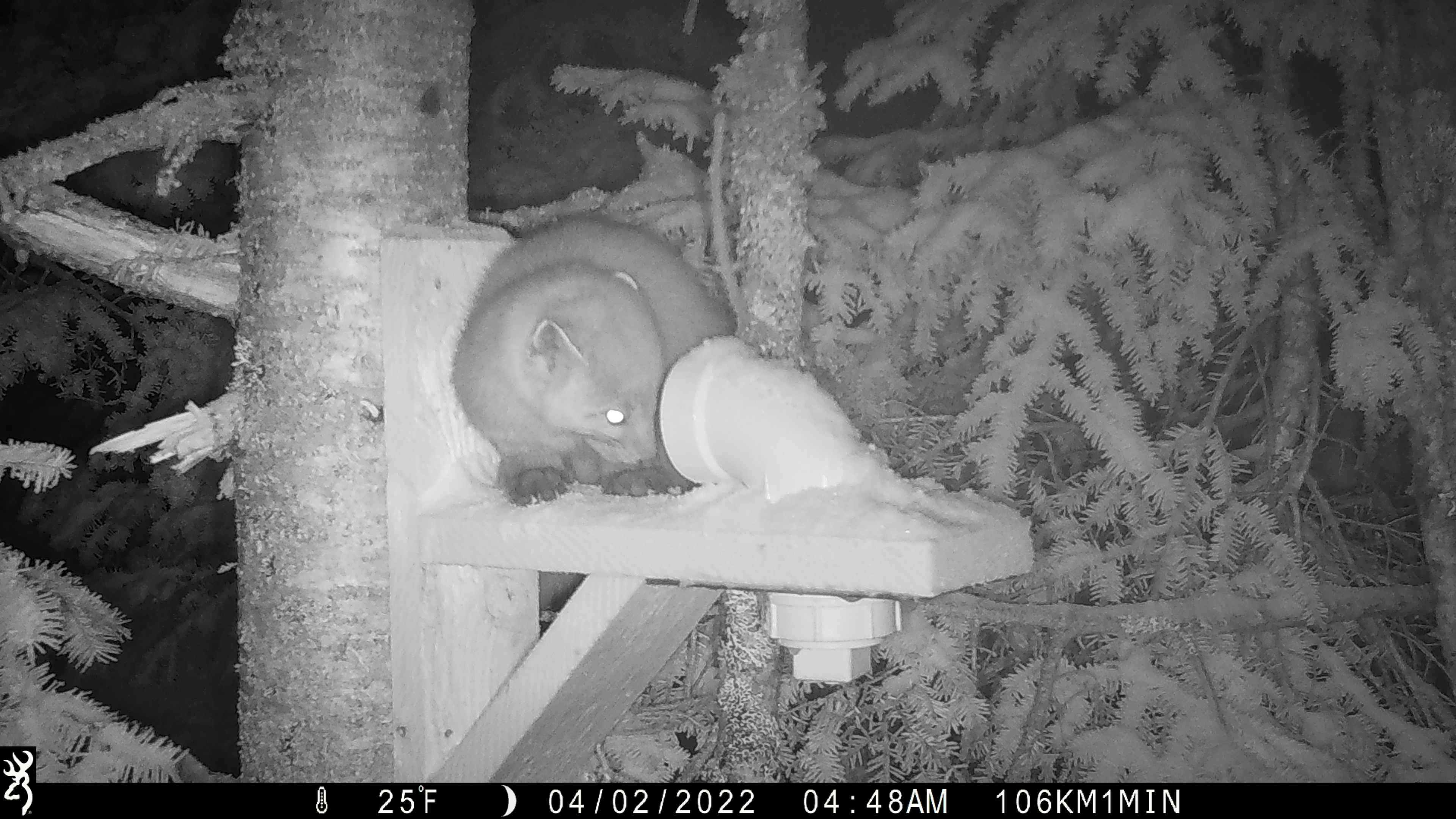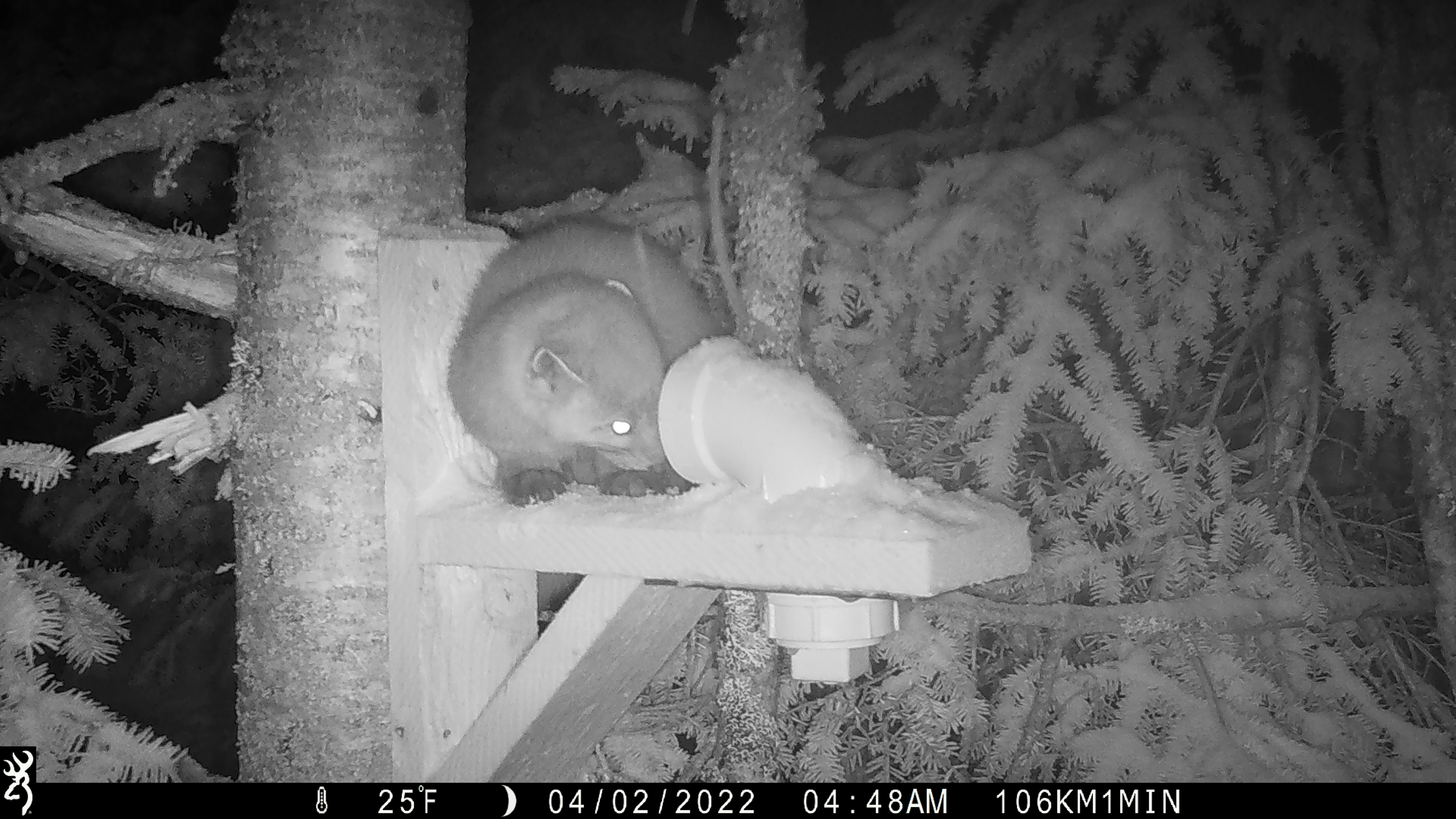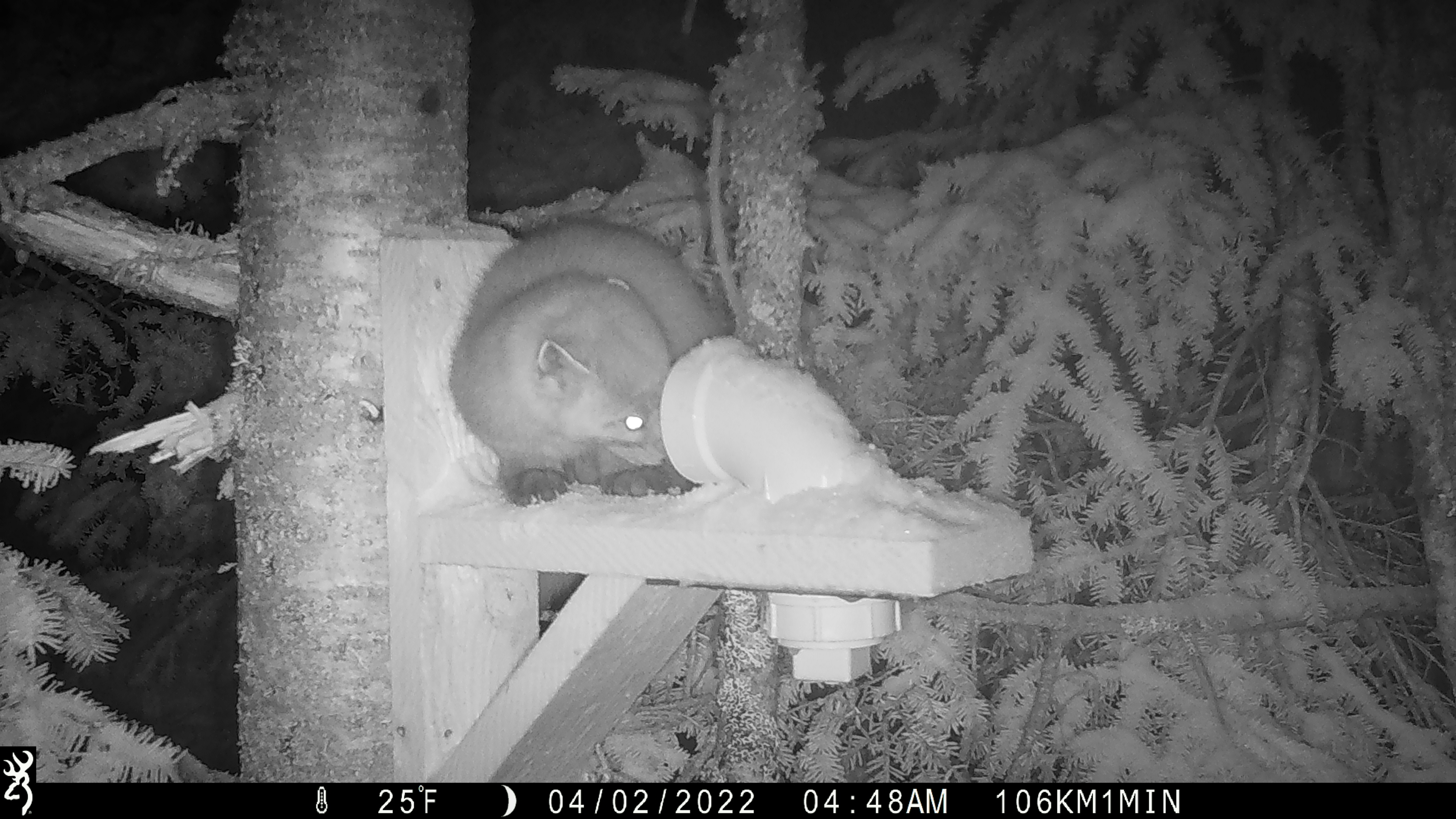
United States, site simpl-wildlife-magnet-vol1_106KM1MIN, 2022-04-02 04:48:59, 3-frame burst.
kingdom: Animalia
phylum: Chordata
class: Mammalia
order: Carnivora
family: Mustelidae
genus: Martes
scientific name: Martes americana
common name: american marten